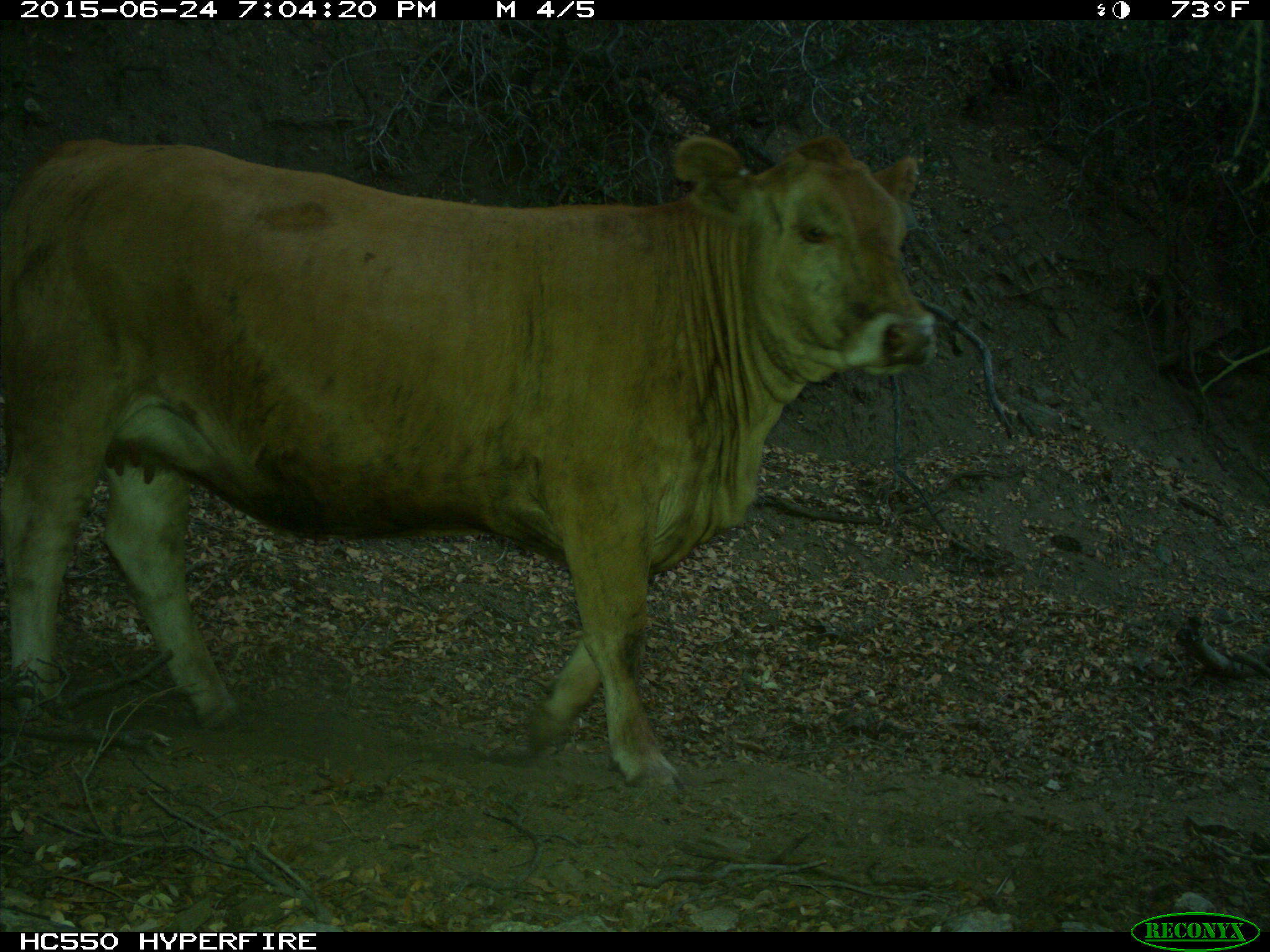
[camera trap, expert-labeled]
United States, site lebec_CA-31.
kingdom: Animalia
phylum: Chordata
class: Mammalia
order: Artiodactyla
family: Bovidae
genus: Bos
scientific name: Bos taurus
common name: domestic cow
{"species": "Bos taurus (domestic cow)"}